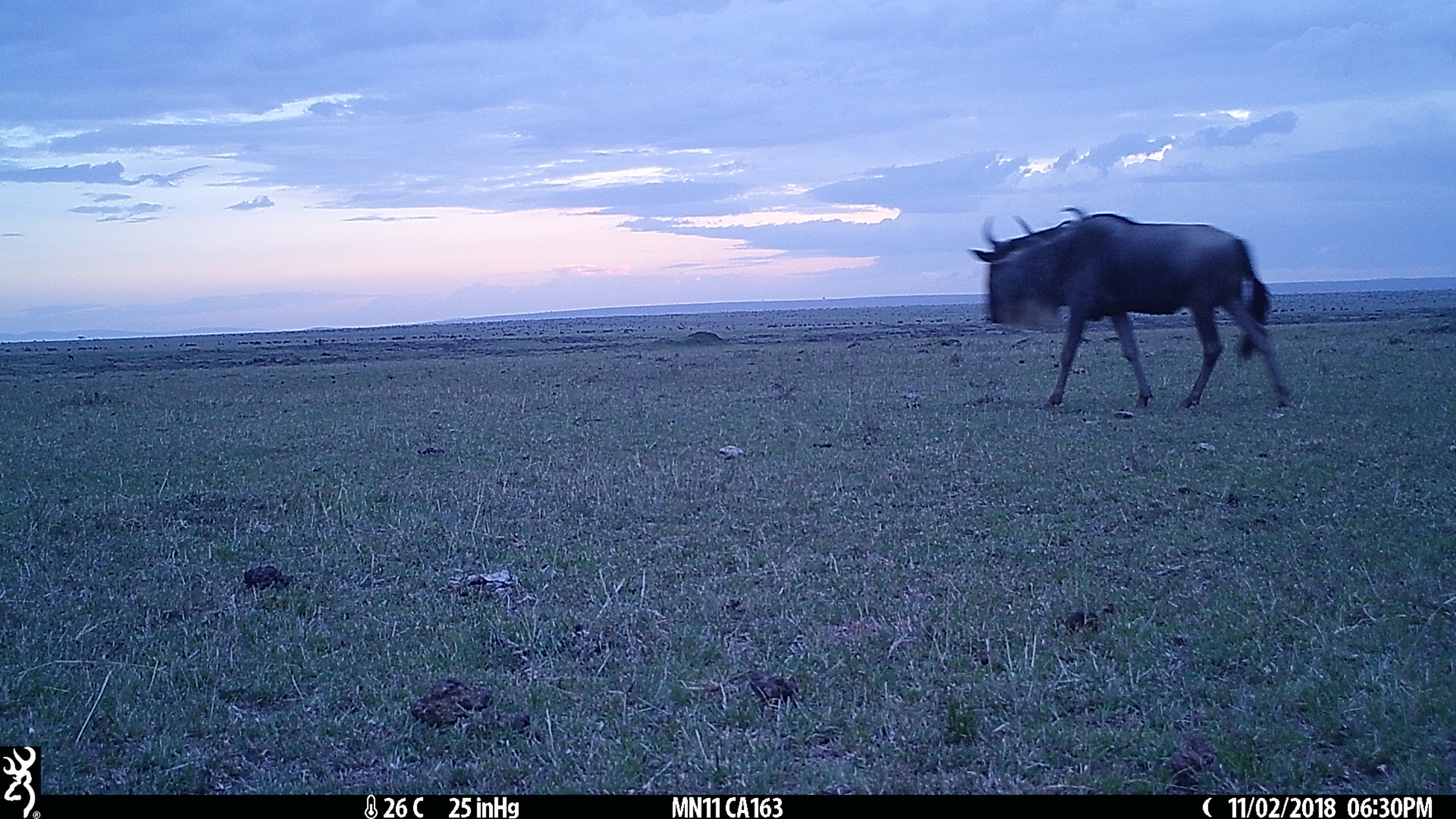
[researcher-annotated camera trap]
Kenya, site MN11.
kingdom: Animalia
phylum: Chordata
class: Mammalia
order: Artiodactyla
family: Bovidae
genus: Connochaetes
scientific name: Connochaetes taurinus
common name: blue wildebeest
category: wildebeest